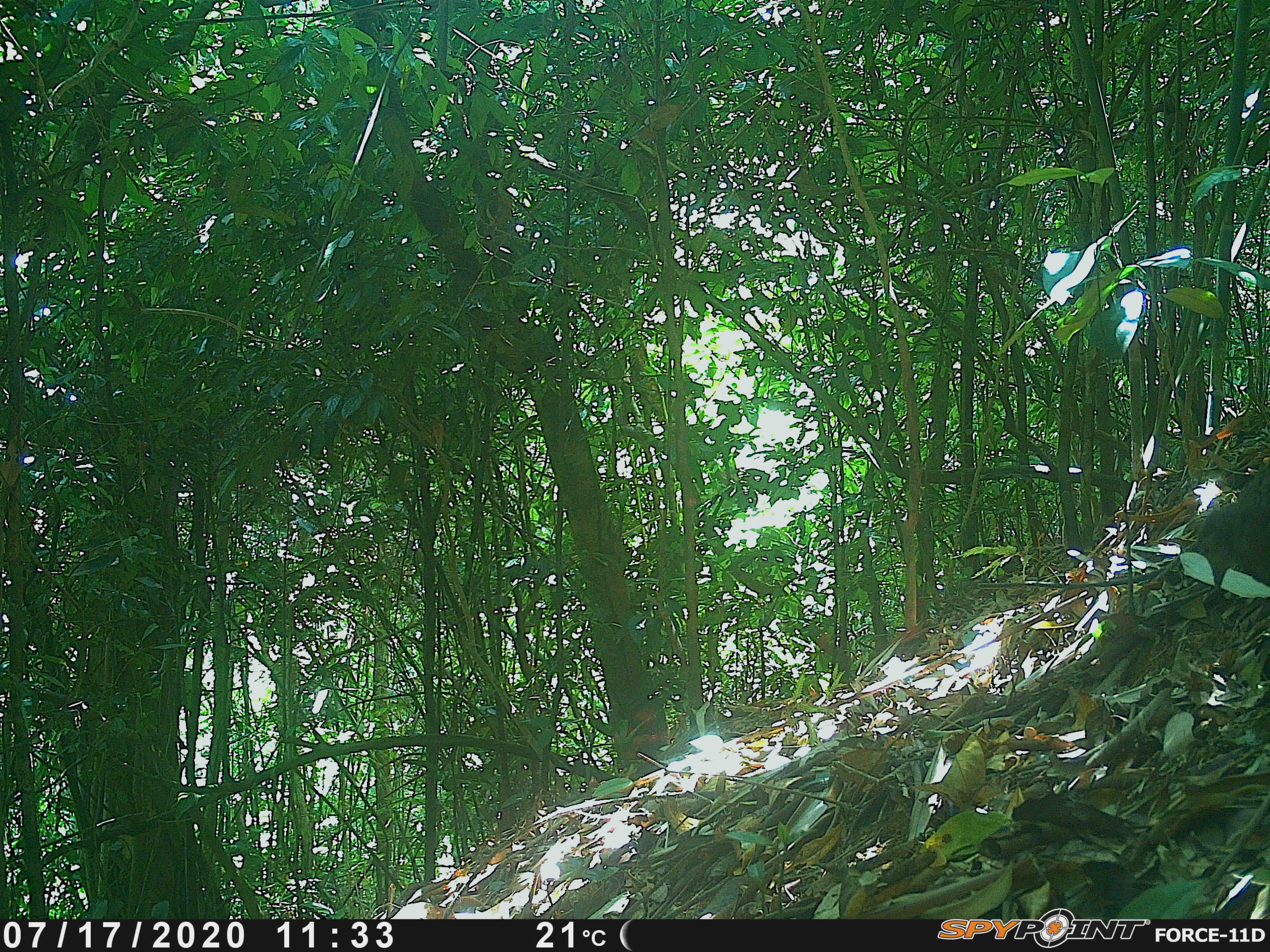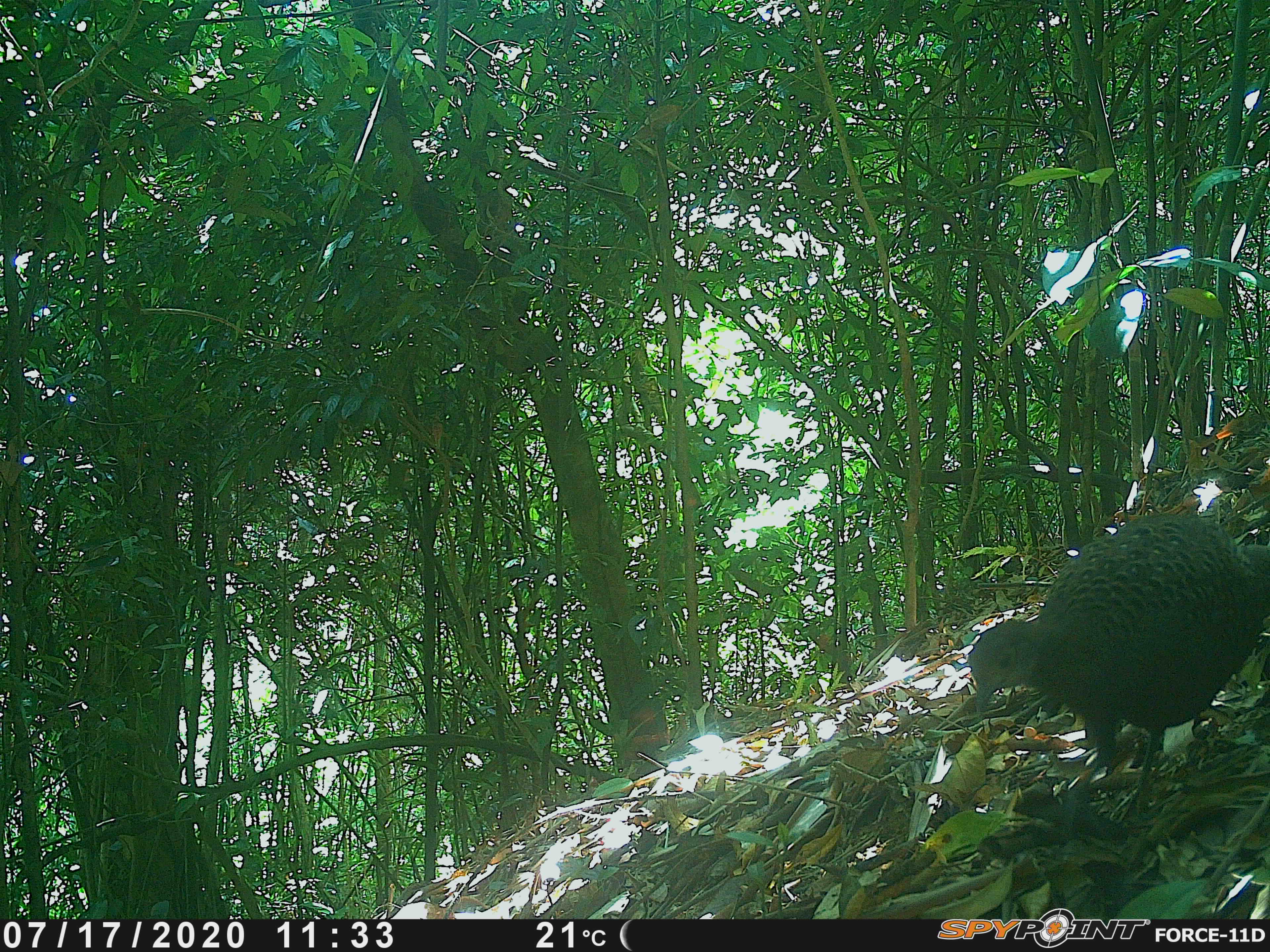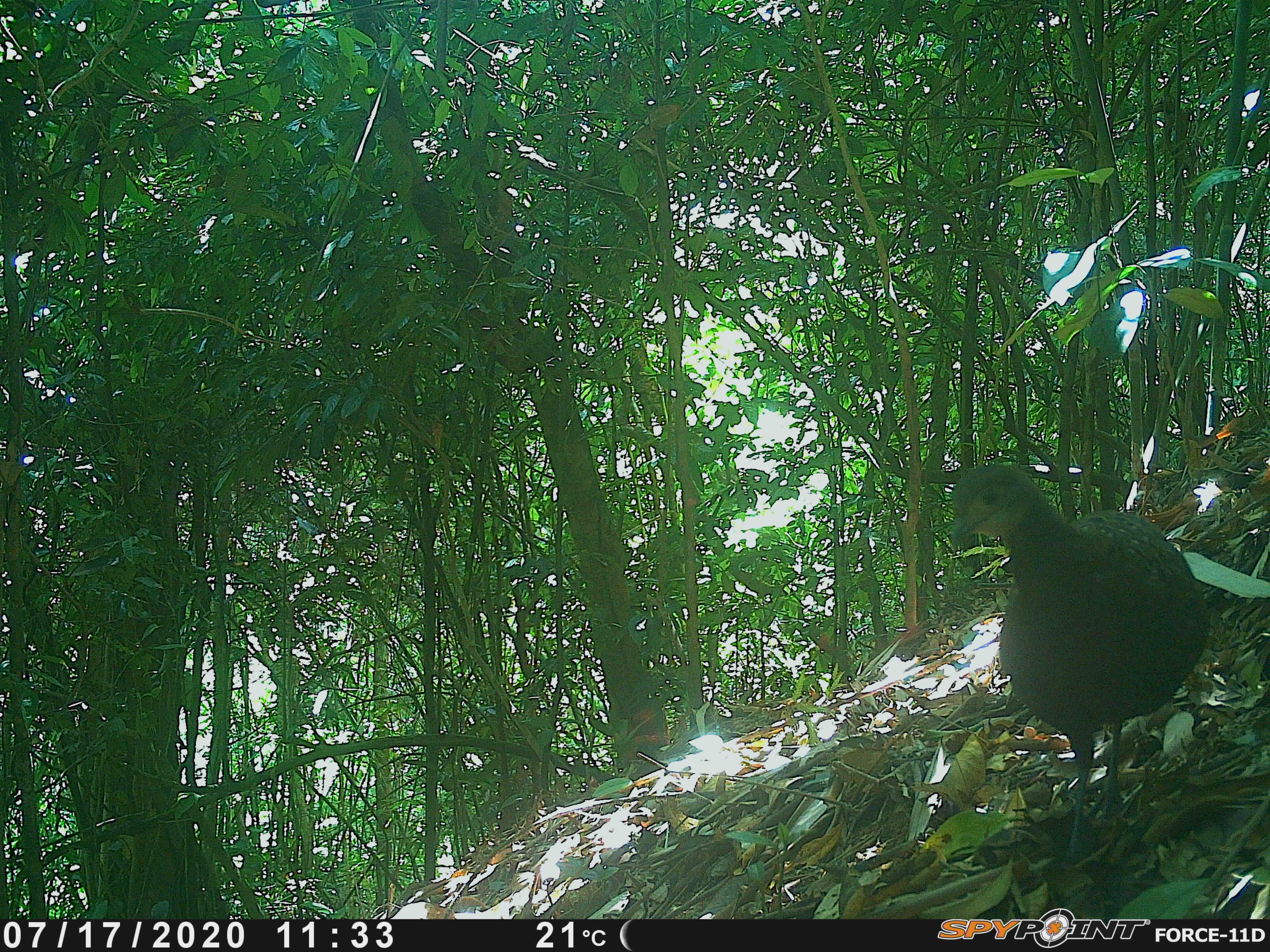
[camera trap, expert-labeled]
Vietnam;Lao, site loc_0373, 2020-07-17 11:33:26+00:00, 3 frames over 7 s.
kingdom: Animalia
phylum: Chordata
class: Aves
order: Galliformes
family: Phasianidae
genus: Polyplectron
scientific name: Polyplectron bicalcaratum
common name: gray peacock-pheasant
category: grey peacock pheasant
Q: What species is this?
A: Grey peacock pheasant (gray peacock-pheasant) (Polyplectron bicalcaratum).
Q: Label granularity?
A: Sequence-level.